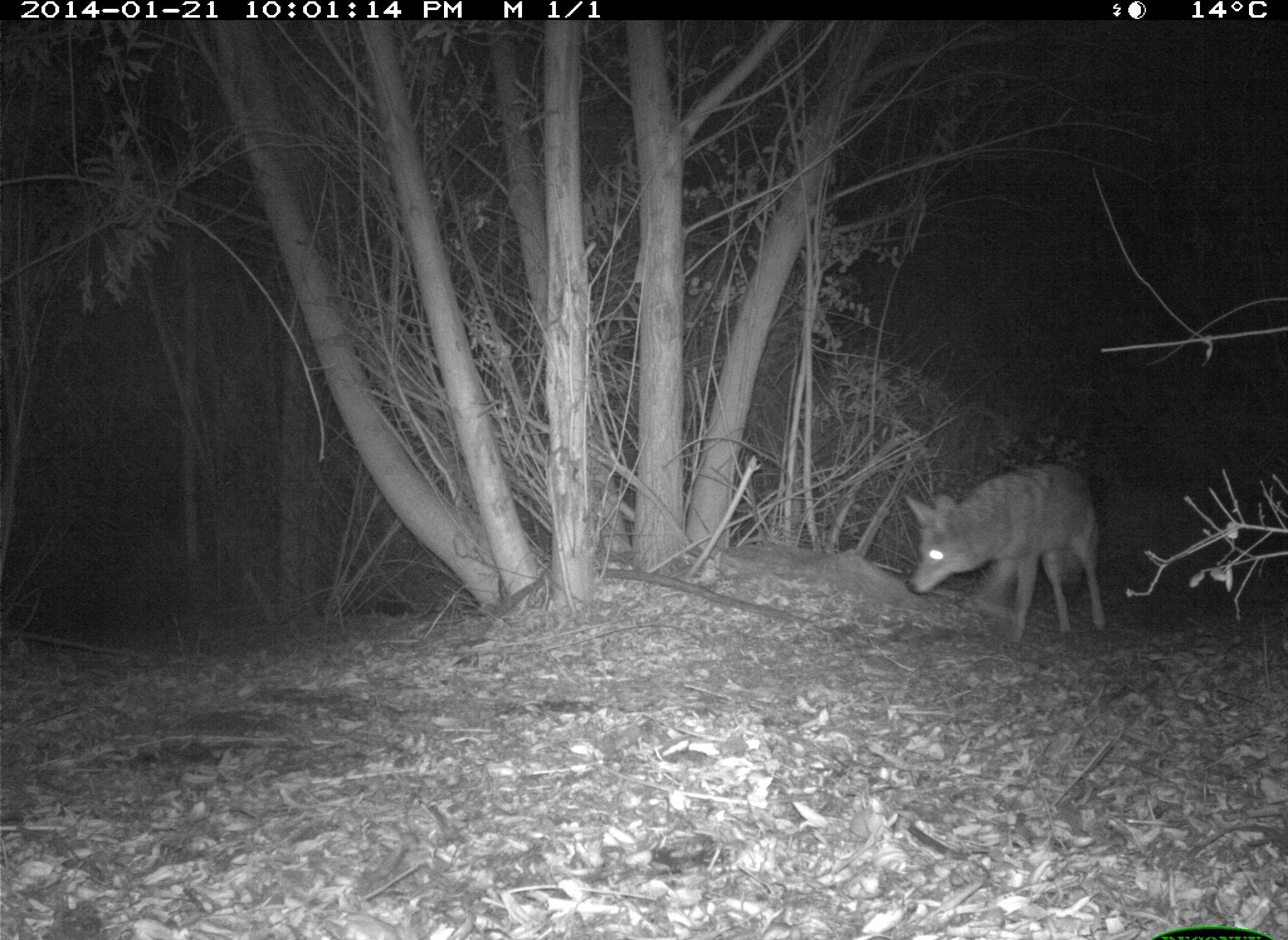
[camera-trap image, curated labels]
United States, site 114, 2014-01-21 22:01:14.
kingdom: Animalia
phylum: Chordata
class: Mammalia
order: Carnivora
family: Canidae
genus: Canis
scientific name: Canis latrans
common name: coyote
Coyote (Canis latrans).